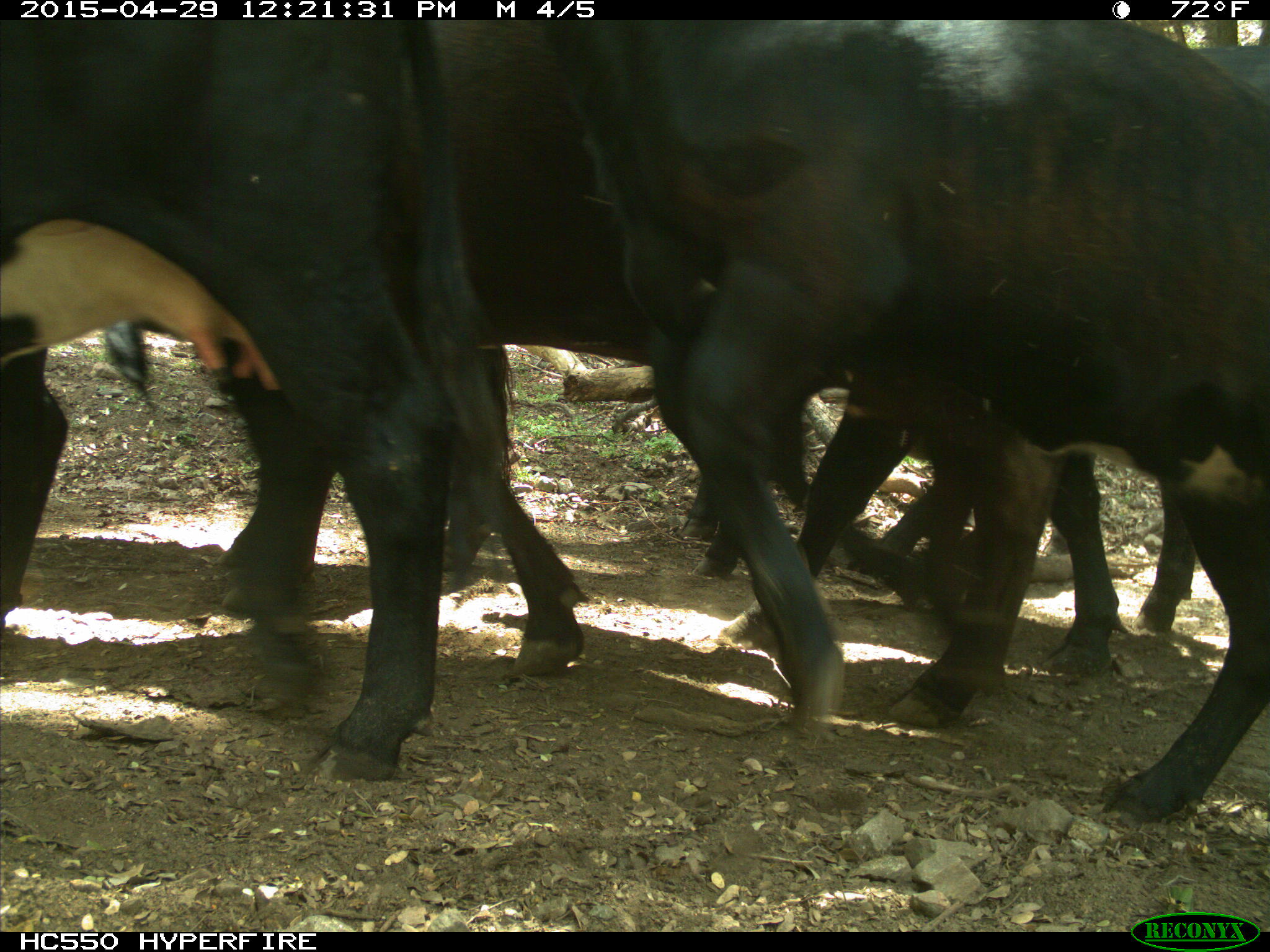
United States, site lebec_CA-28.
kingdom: Animalia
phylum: Chordata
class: Mammalia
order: Artiodactyla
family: Bovidae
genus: Bos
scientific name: Bos taurus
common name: domestic cow